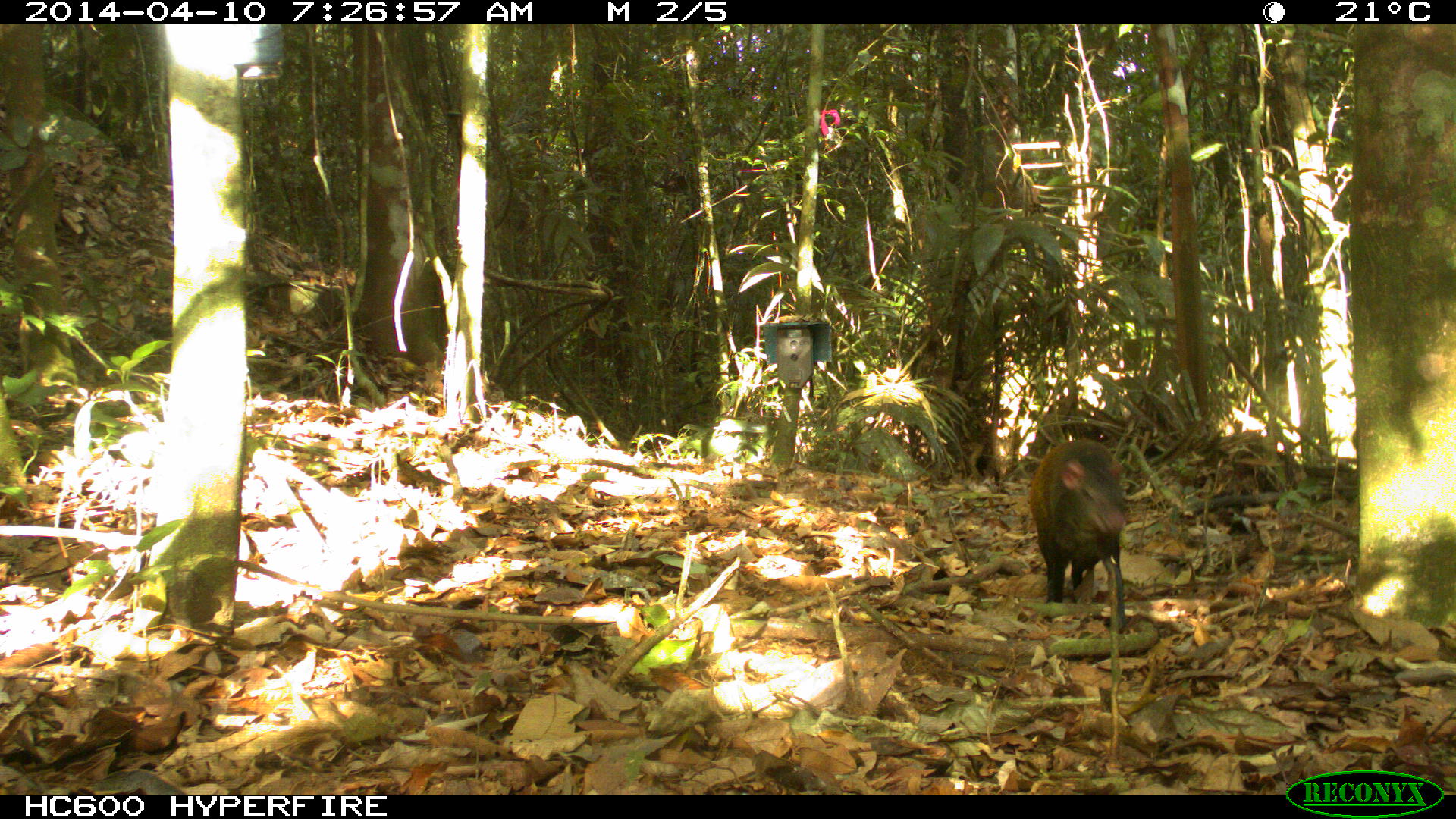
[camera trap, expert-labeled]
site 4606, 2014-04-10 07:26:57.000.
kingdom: Animalia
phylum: Chordata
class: Mammalia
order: Rodentia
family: Dasyproctidae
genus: Dasyprocta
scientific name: Dasyprocta leporina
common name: red-rumped agouti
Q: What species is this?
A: Dasyprocta leporina (red-rumped agouti).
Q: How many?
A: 1.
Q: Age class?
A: Adult.